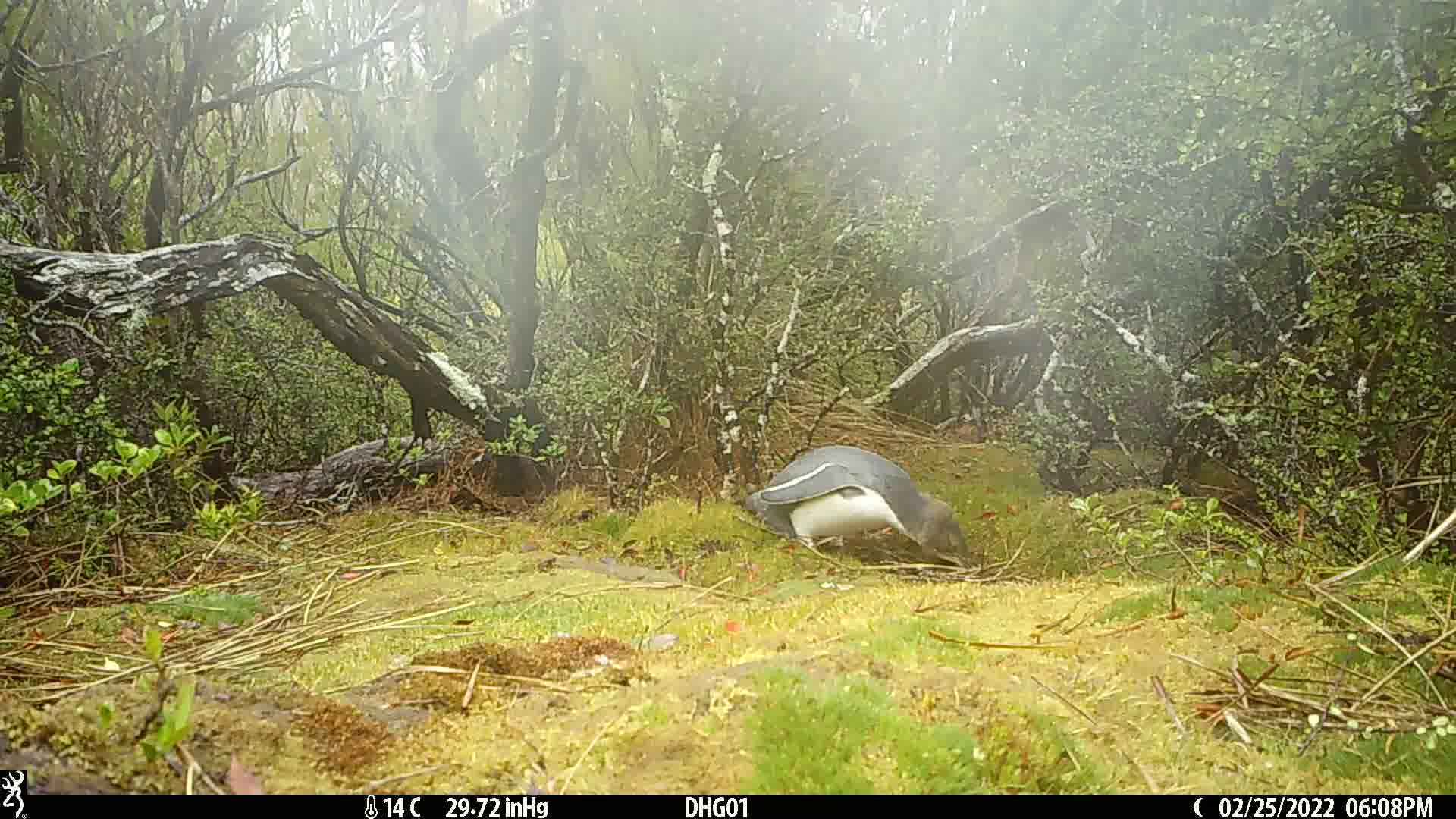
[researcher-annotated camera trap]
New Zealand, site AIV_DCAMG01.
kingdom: Animalia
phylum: Chordata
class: Aves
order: Sphenisciformes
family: Spheniscidae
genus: Megadyptes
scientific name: Megadyptes antipodes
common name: yellow-eyed penguin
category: yellow eyed penguin